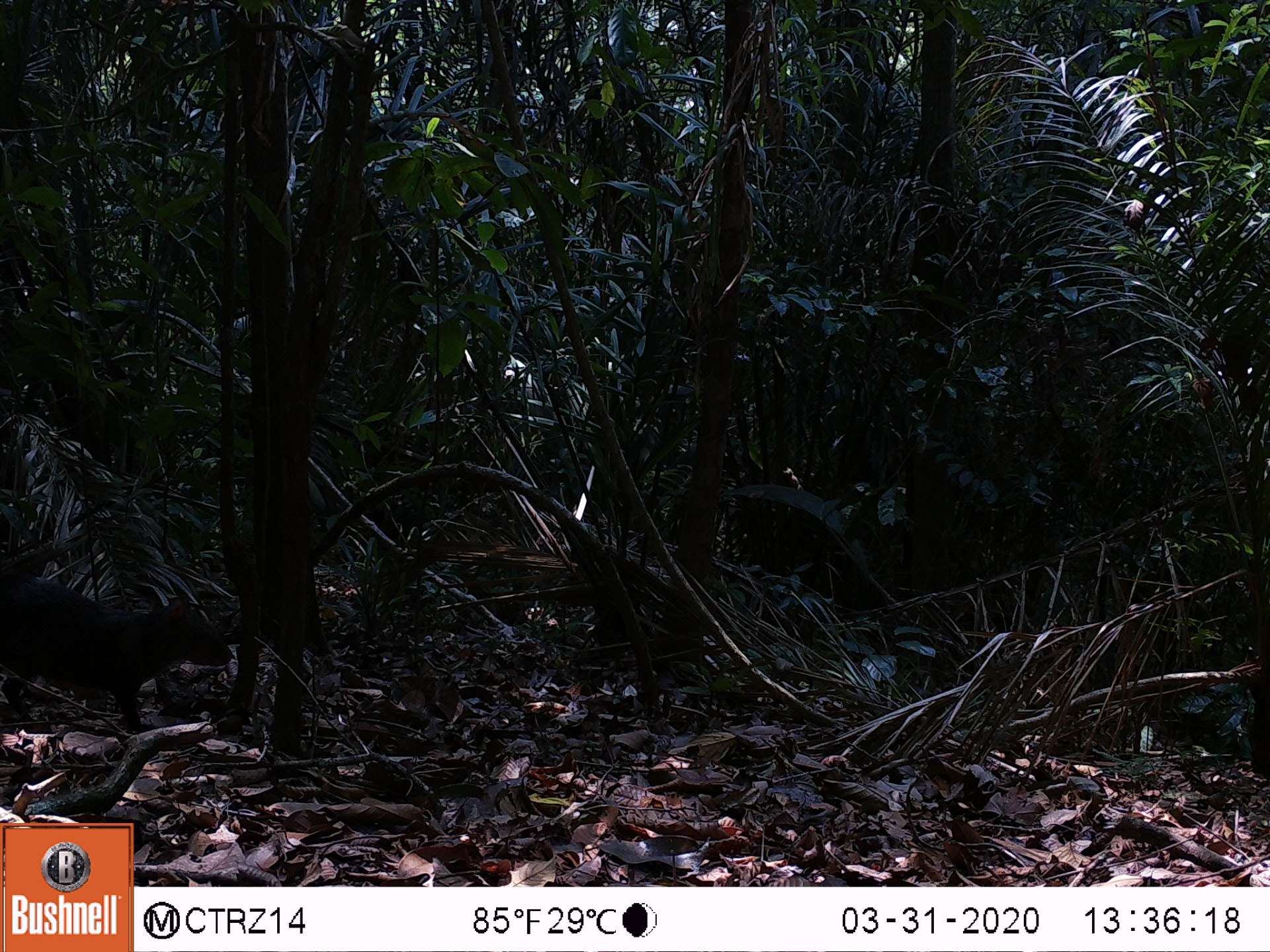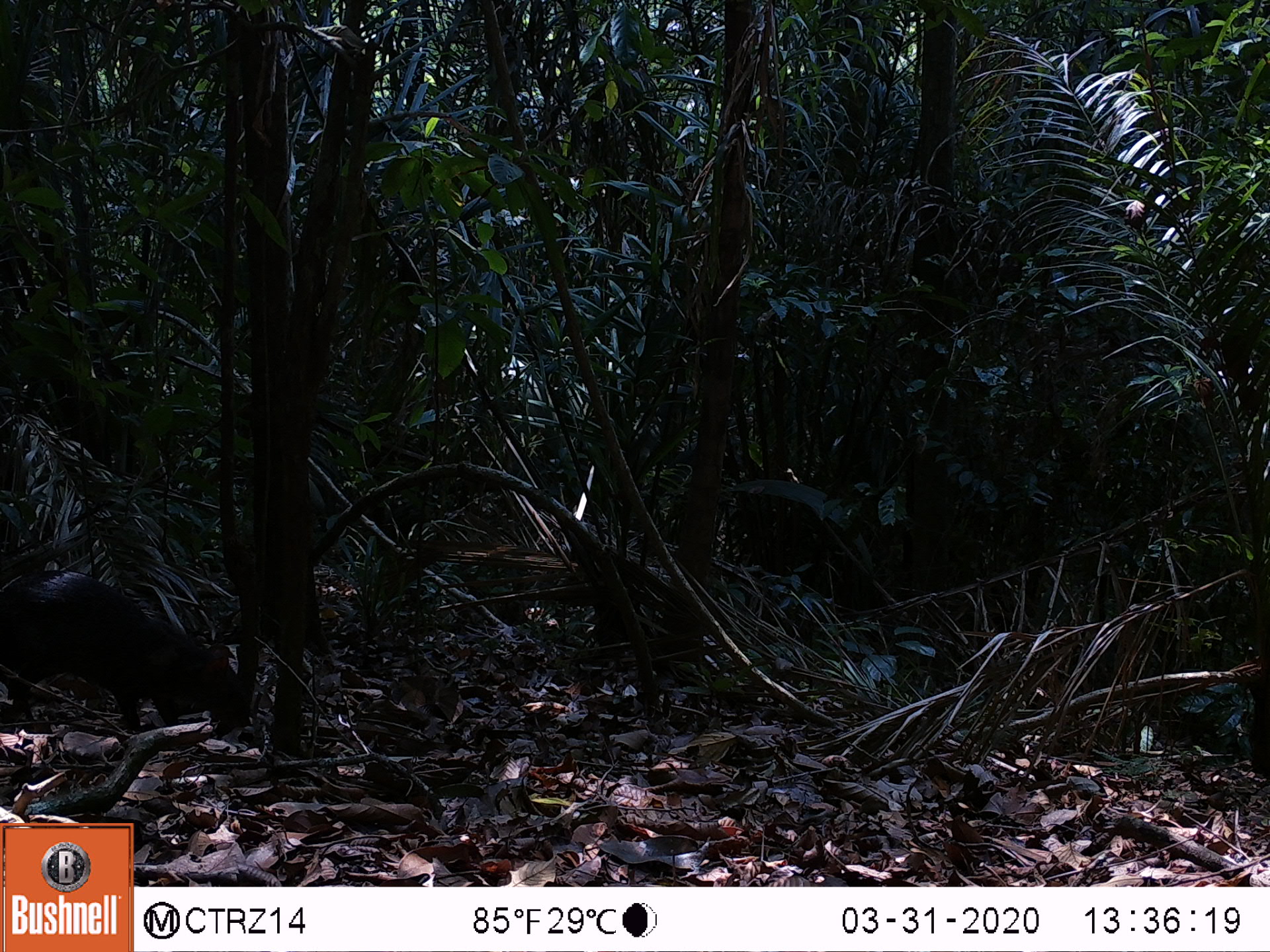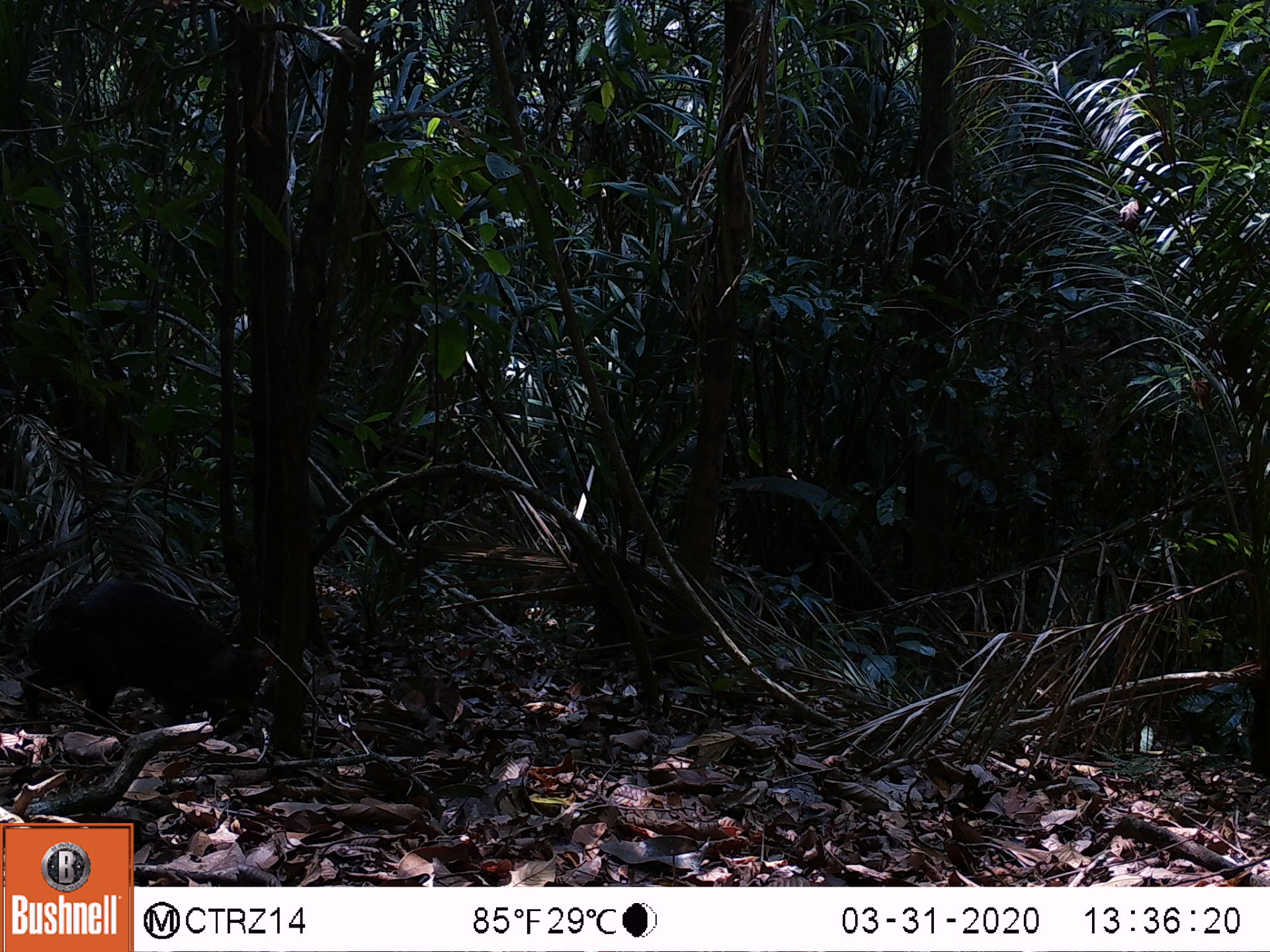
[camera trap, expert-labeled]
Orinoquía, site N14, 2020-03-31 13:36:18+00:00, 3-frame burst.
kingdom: Animalia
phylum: Chordata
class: Mammalia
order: Rodentia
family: Dasyproctidae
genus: Dasyprocta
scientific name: Dasyprocta fuliginosa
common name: black agouti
Black agouti (Dasyprocta fuliginosa).